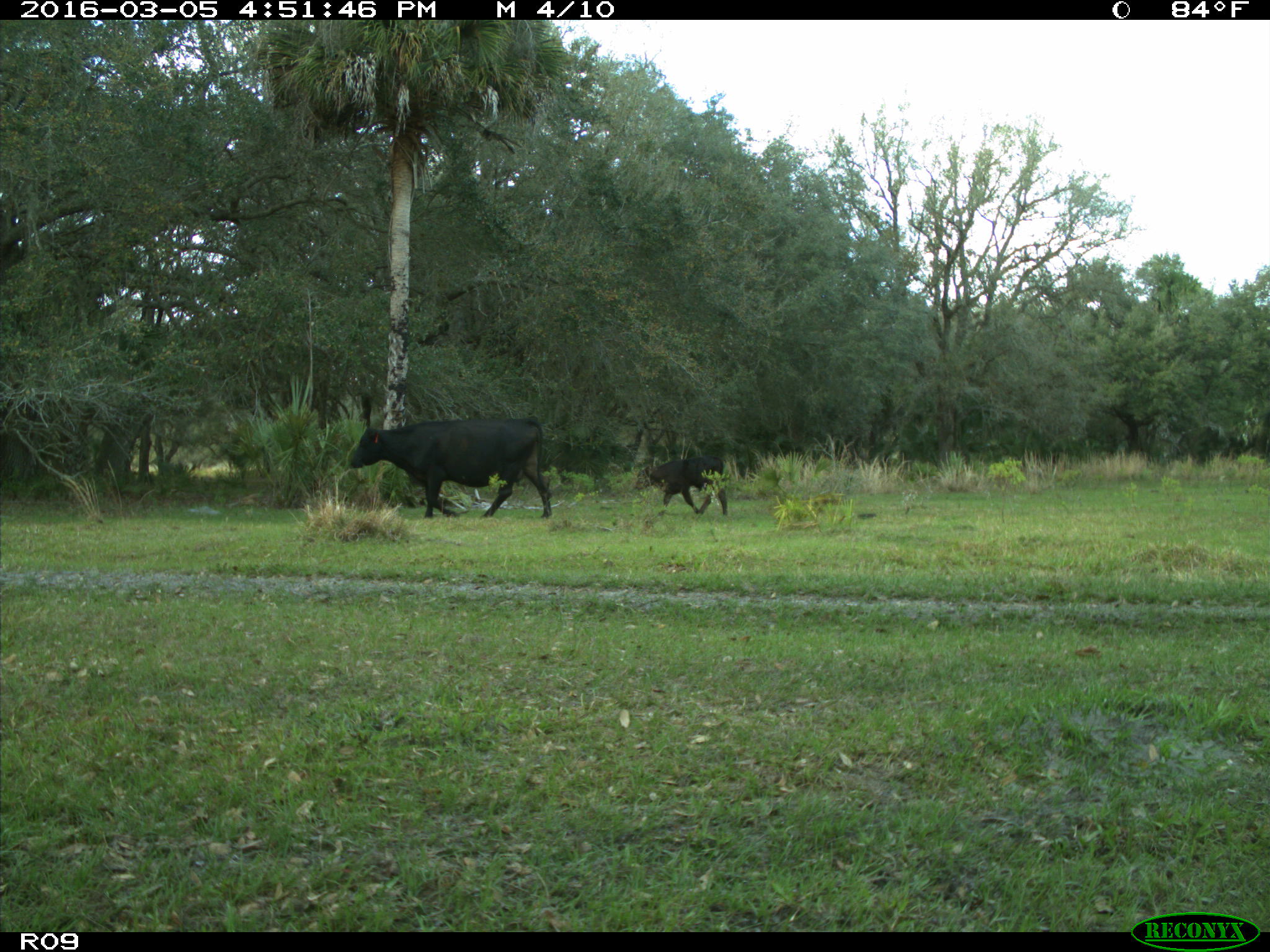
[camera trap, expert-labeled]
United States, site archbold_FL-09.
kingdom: Animalia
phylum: Chordata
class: Mammalia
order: Artiodactyla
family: Bovidae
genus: Bos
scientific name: Bos taurus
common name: domestic cow